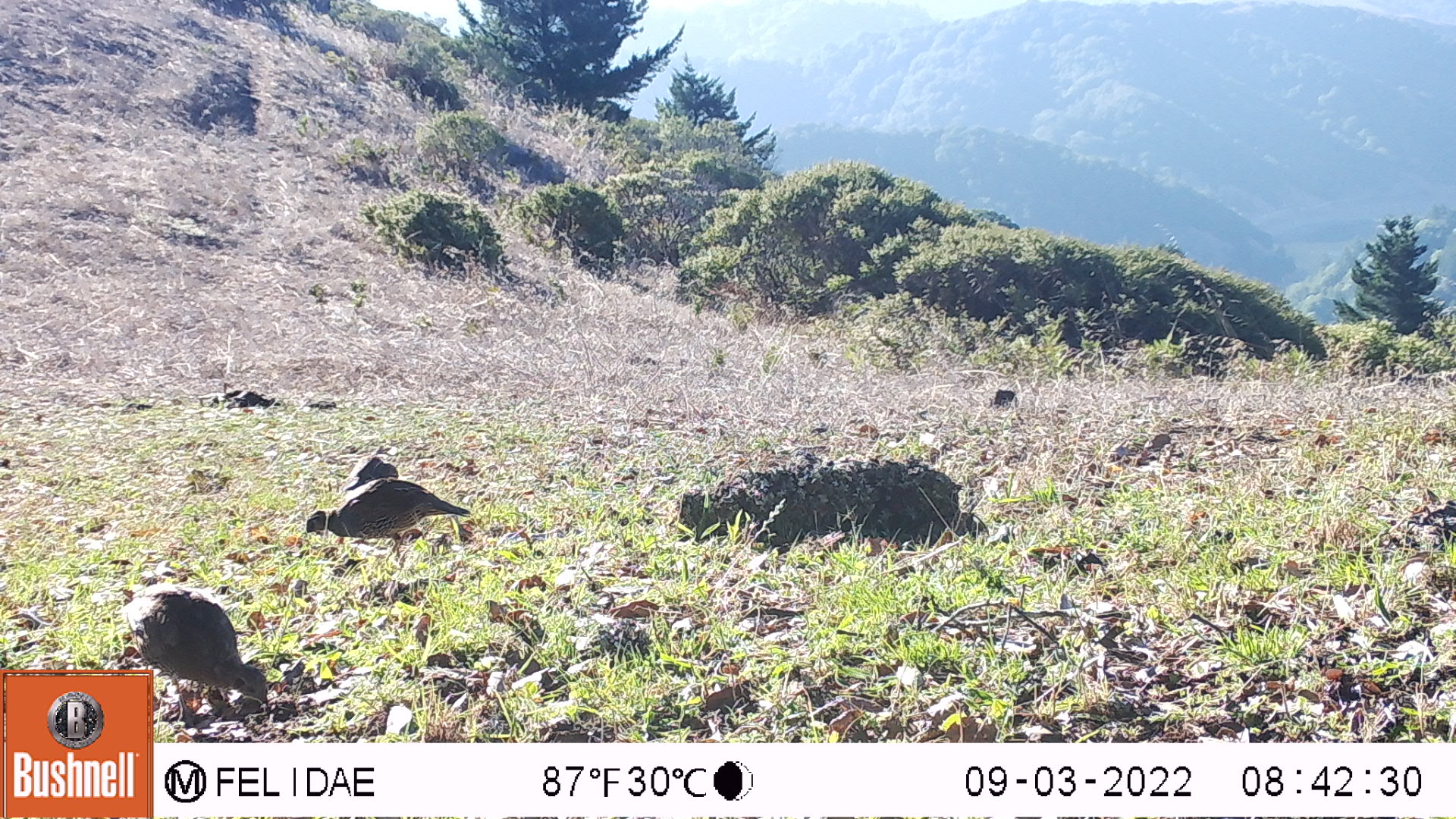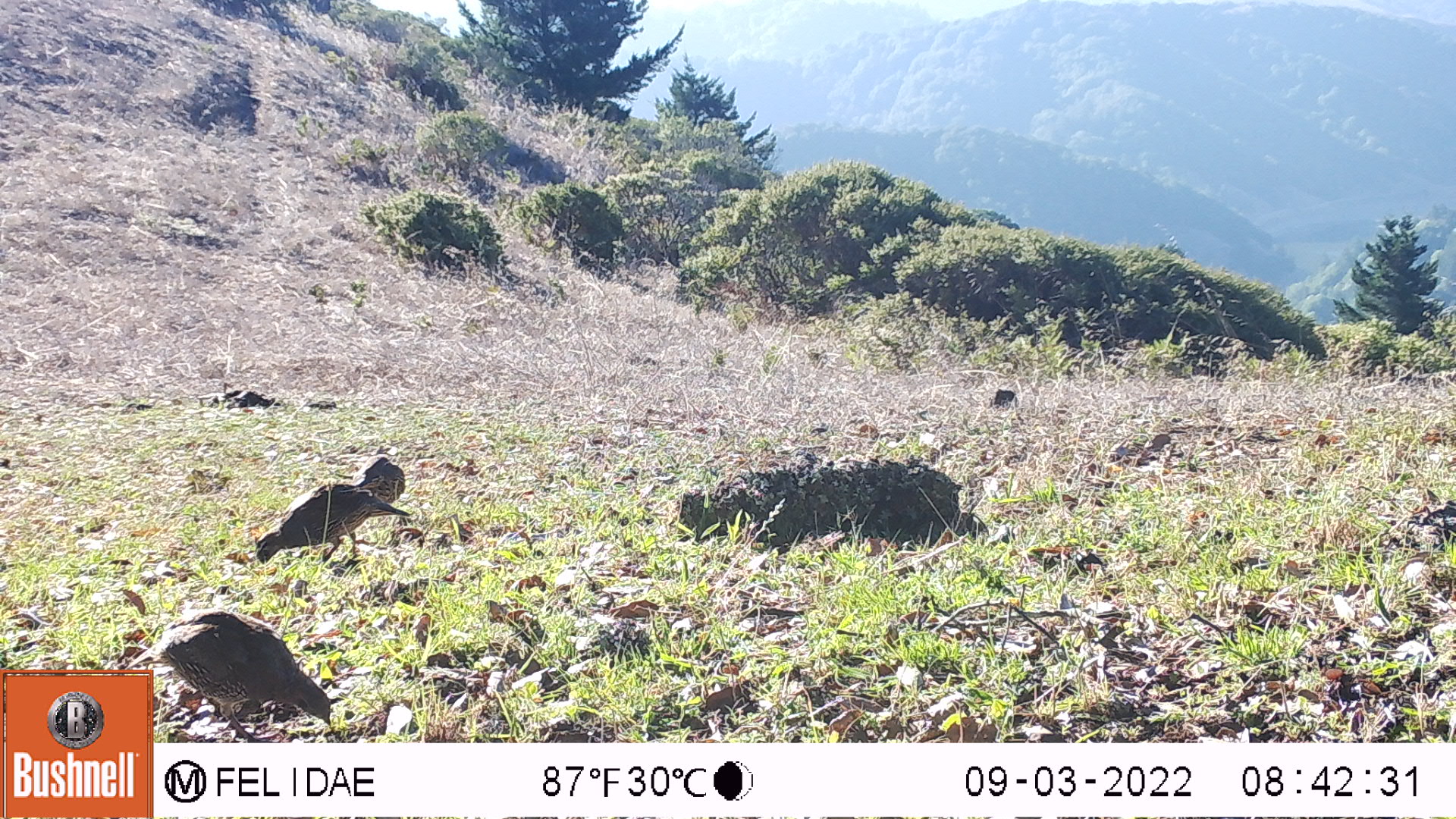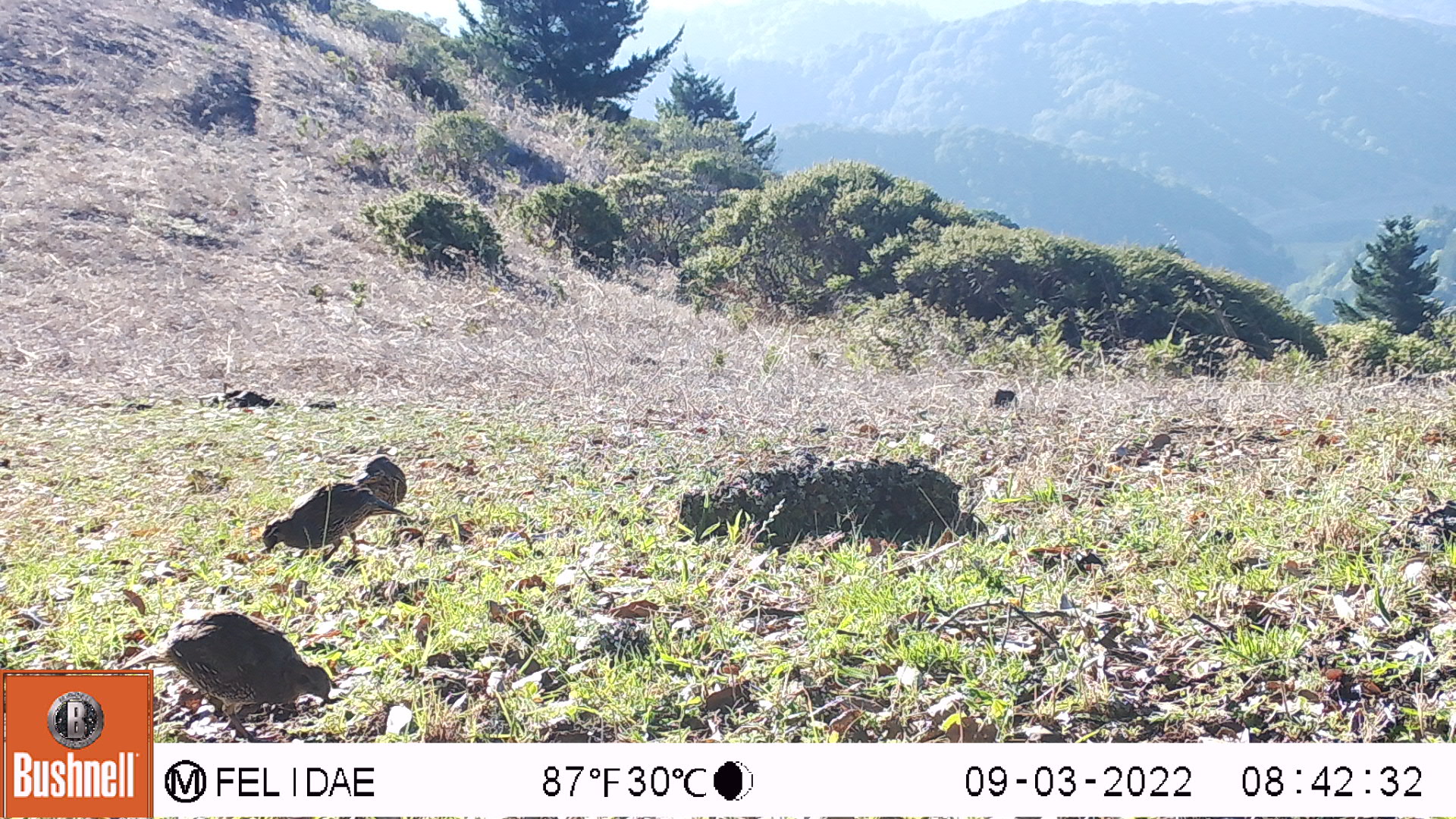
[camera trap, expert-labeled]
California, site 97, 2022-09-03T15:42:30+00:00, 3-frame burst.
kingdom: Animalia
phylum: Chordata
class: Aves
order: Galliformes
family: Odontophoridae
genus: Callipepla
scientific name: Callipepla californica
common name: california quail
California quail (Callipepla californica).